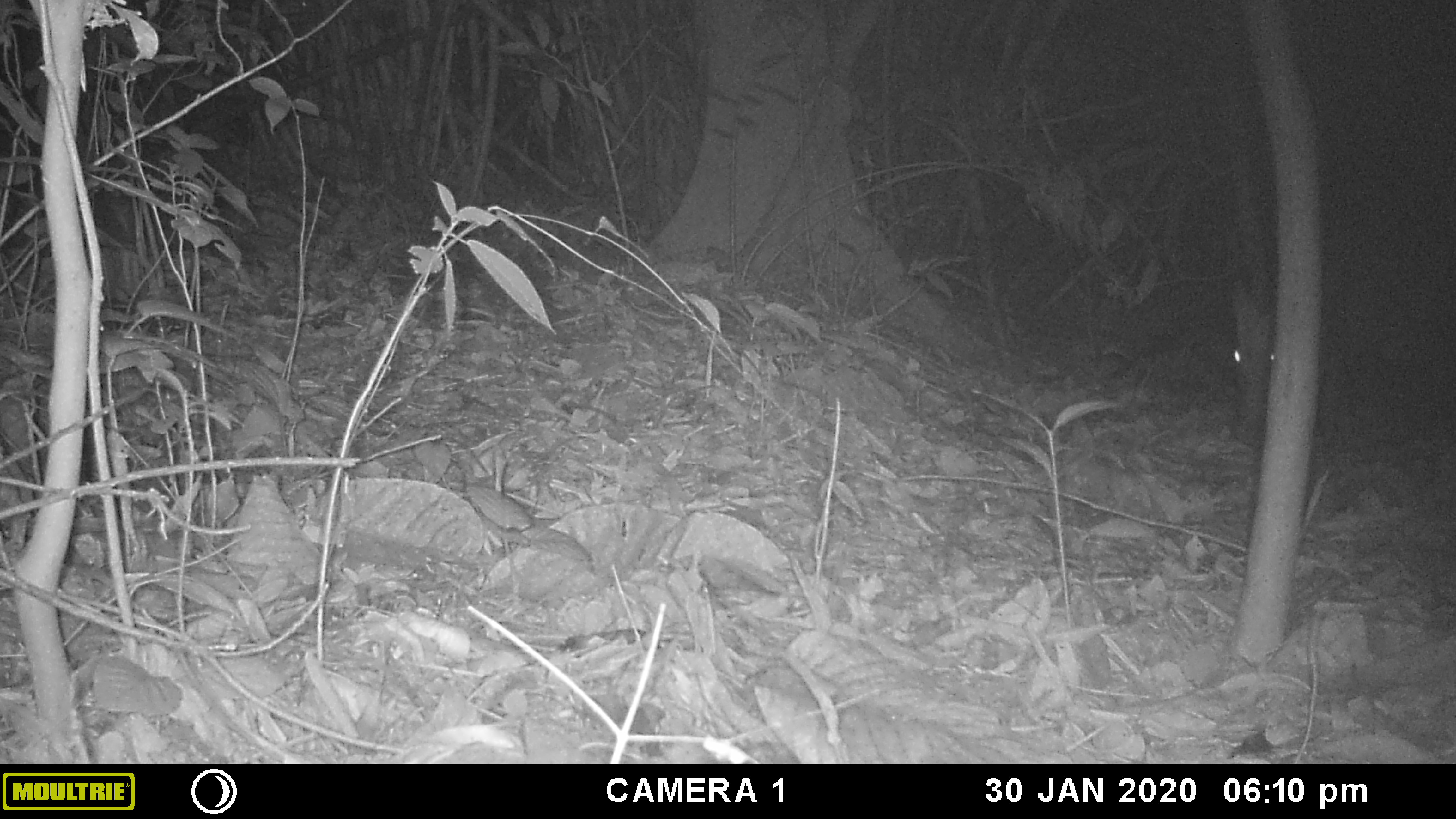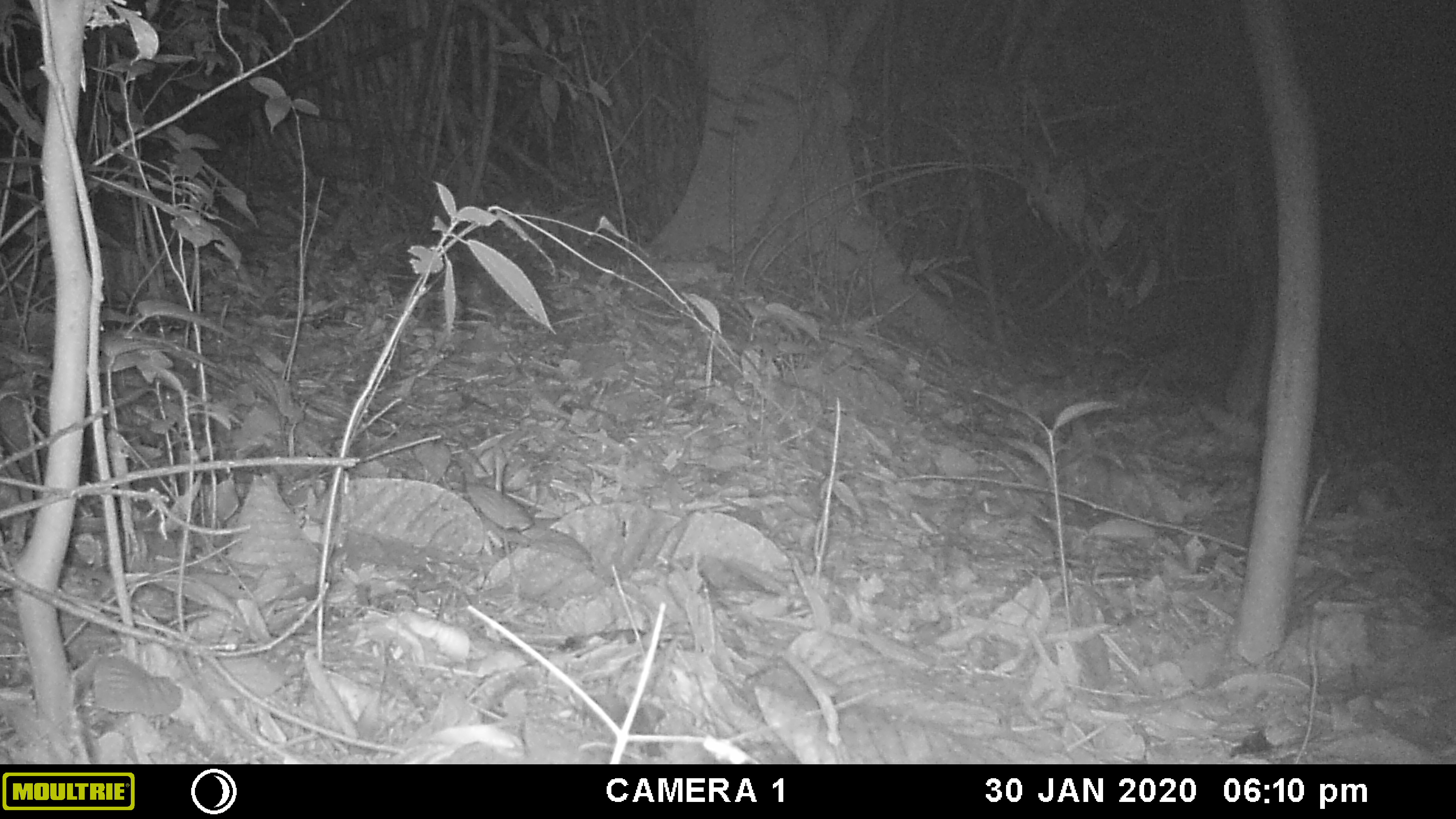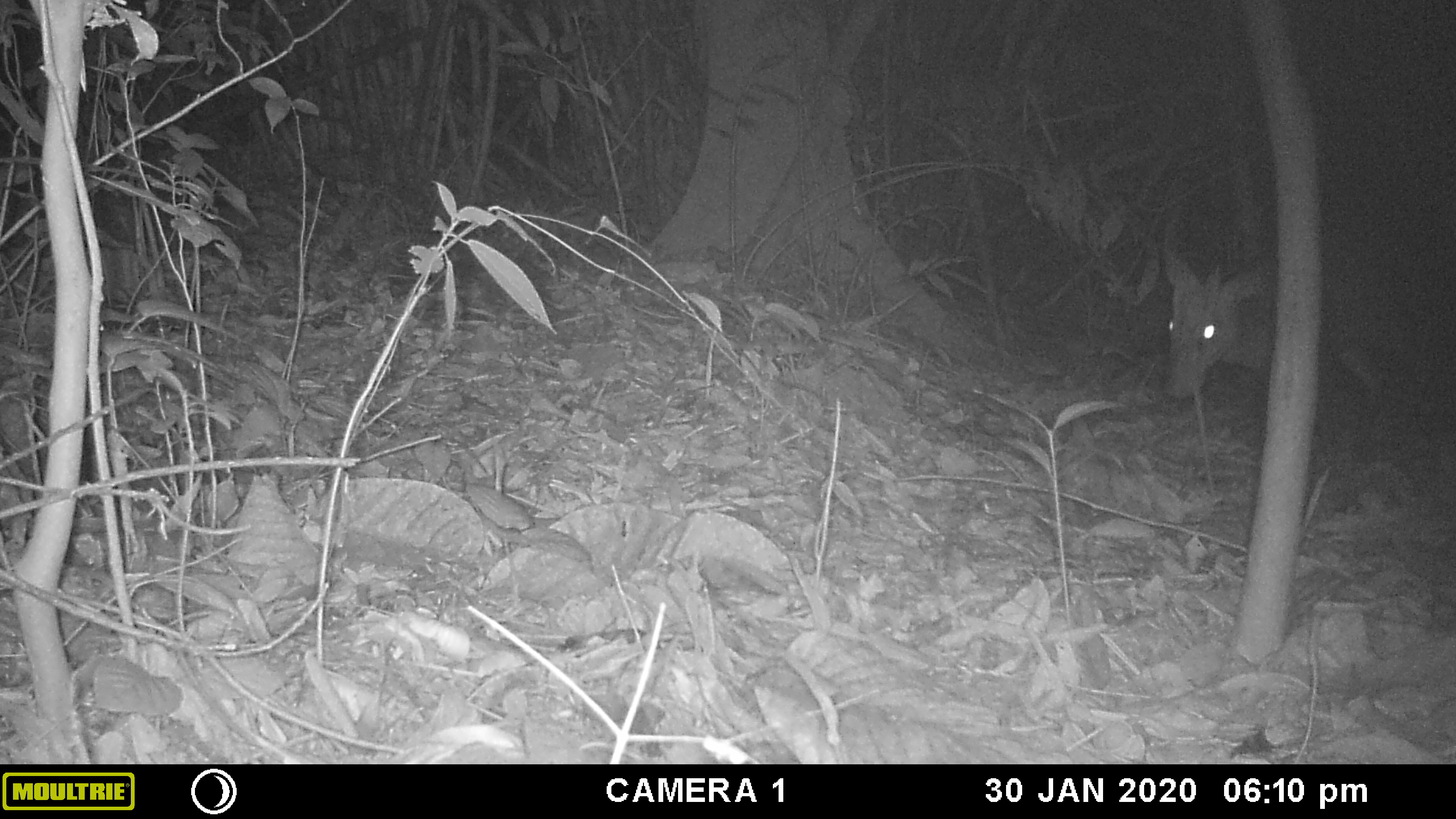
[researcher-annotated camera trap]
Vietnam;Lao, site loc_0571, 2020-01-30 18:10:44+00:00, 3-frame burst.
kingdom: Animalia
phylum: Chordata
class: Mammalia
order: Artiodactyla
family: Cervidae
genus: Muntiacus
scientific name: Muntiacus rooseveltorum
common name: roosevelt's muntjac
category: roosevelts muntjac group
Roosevelts muntjac group (roosevelt's muntjac) (Muntiacus rooseveltorum). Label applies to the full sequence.